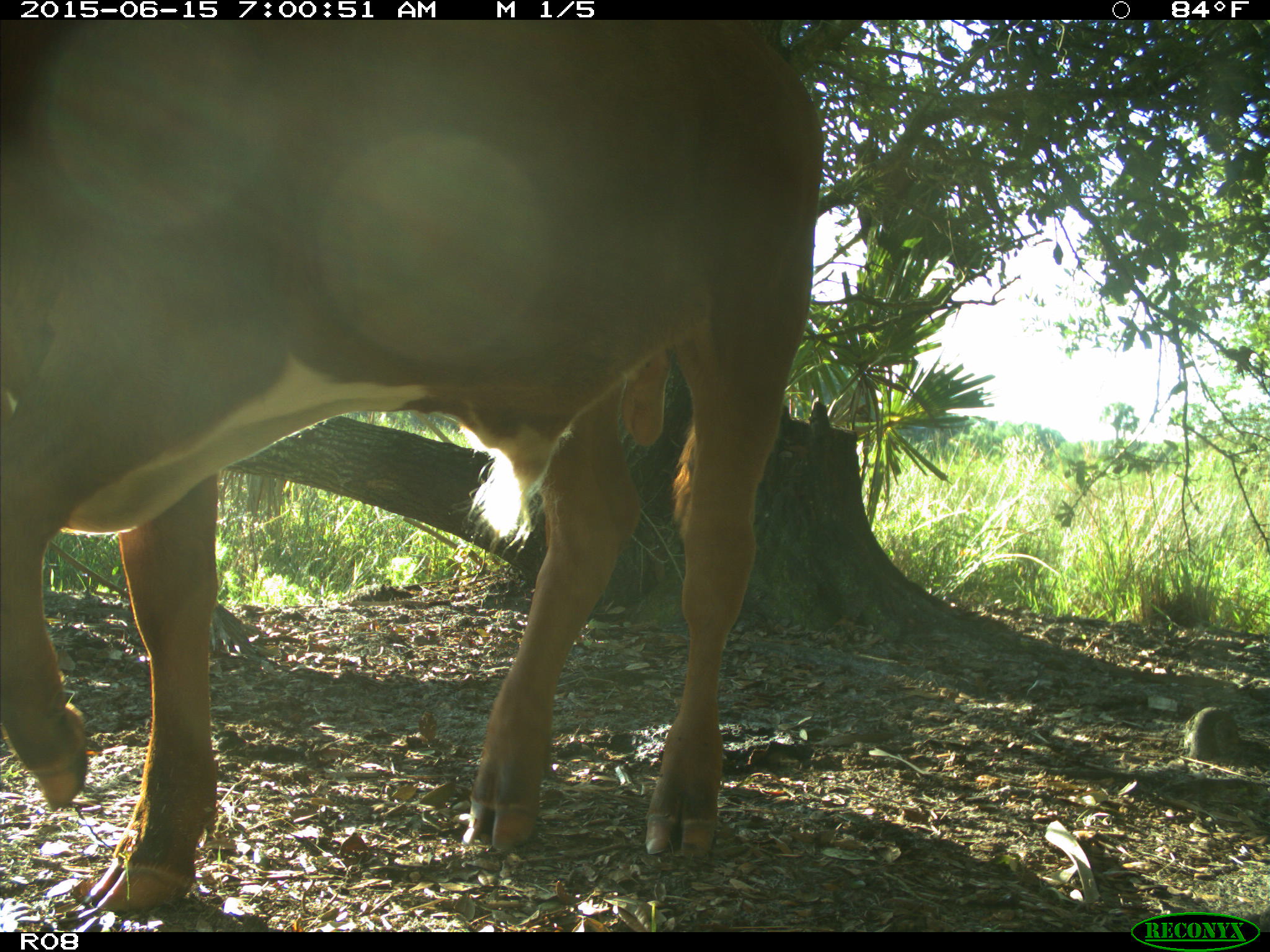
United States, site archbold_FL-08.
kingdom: Animalia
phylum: Chordata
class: Mammalia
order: Artiodactyla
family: Bovidae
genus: Bos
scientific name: Bos taurus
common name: domestic cow